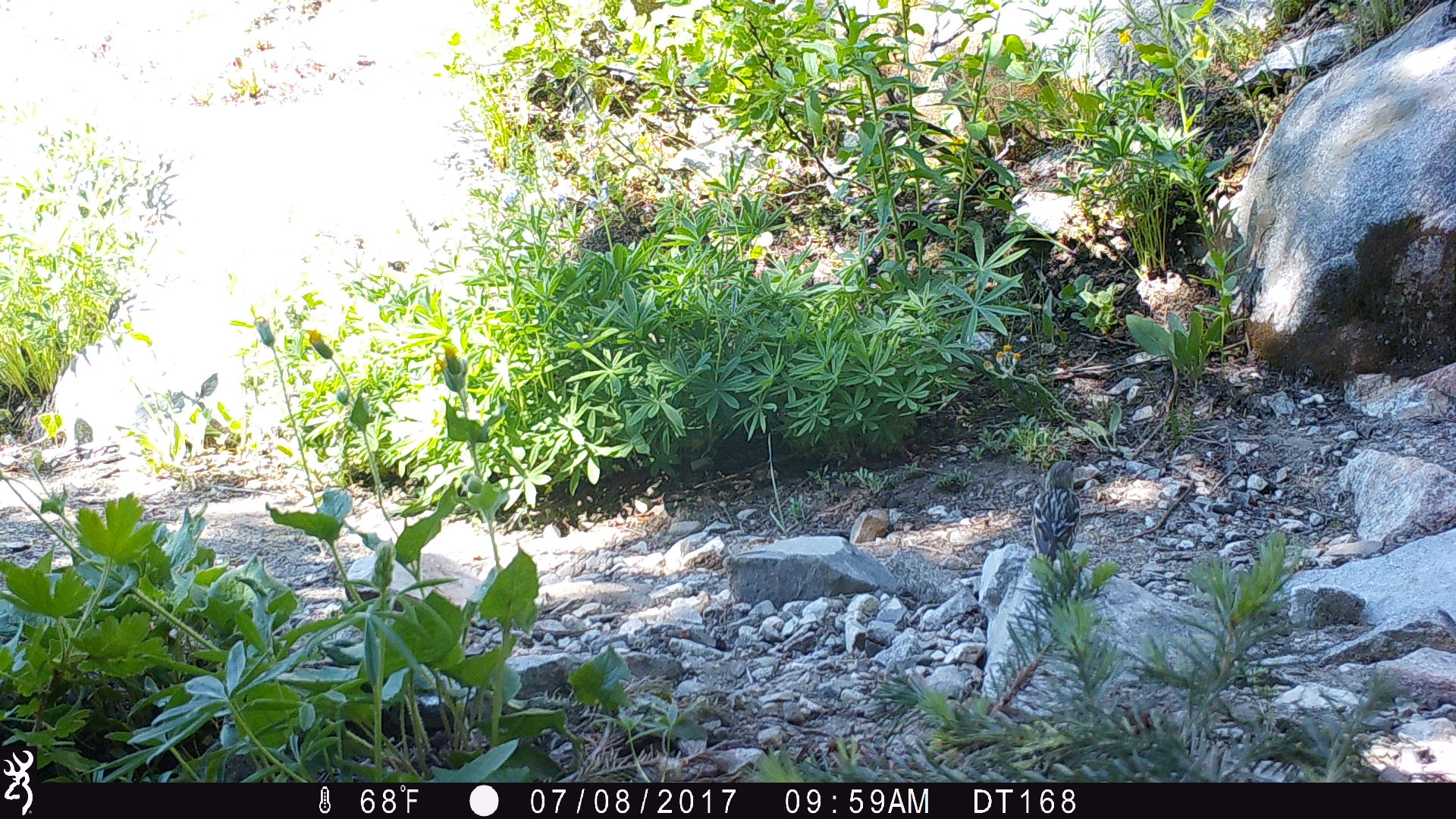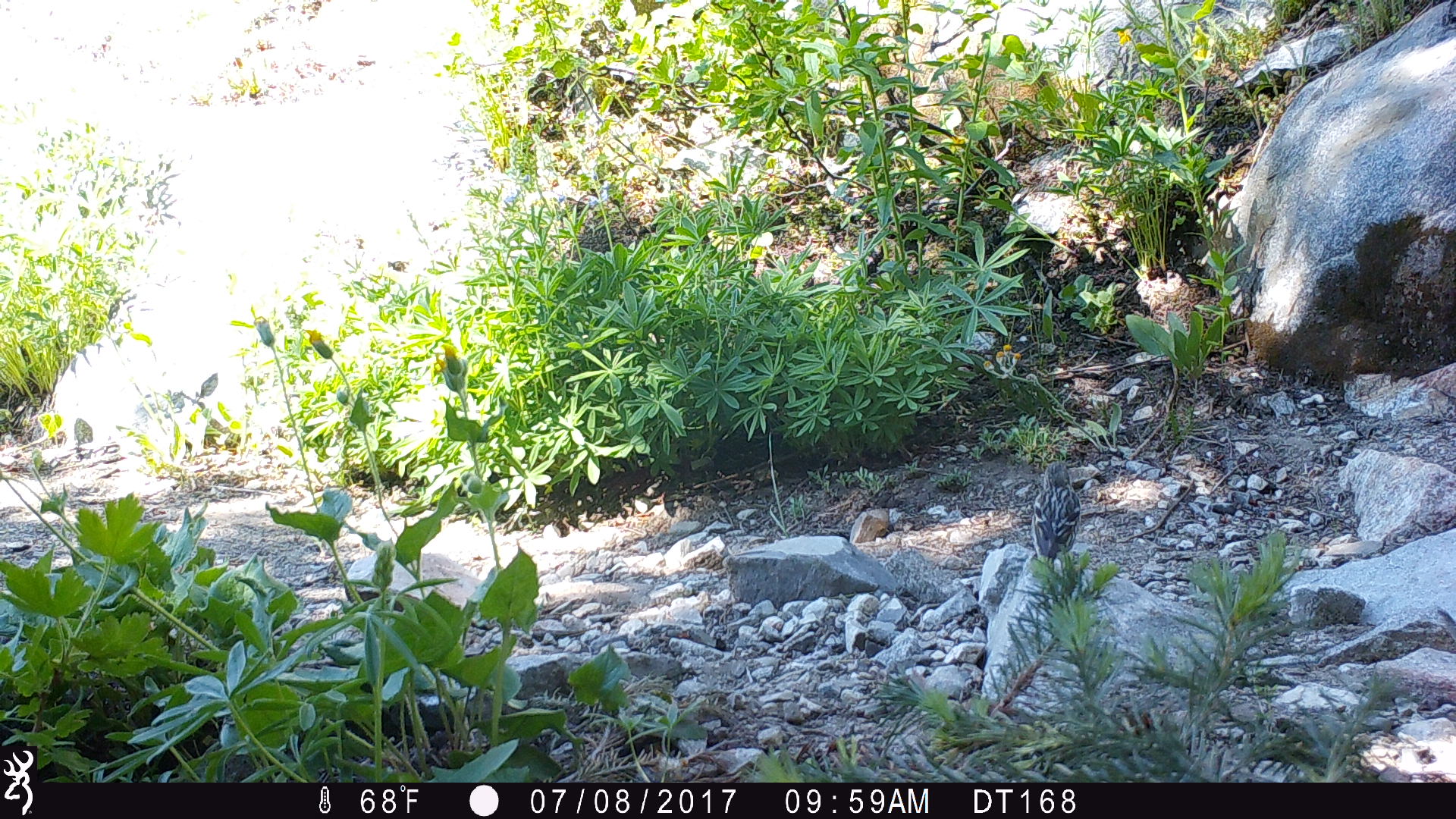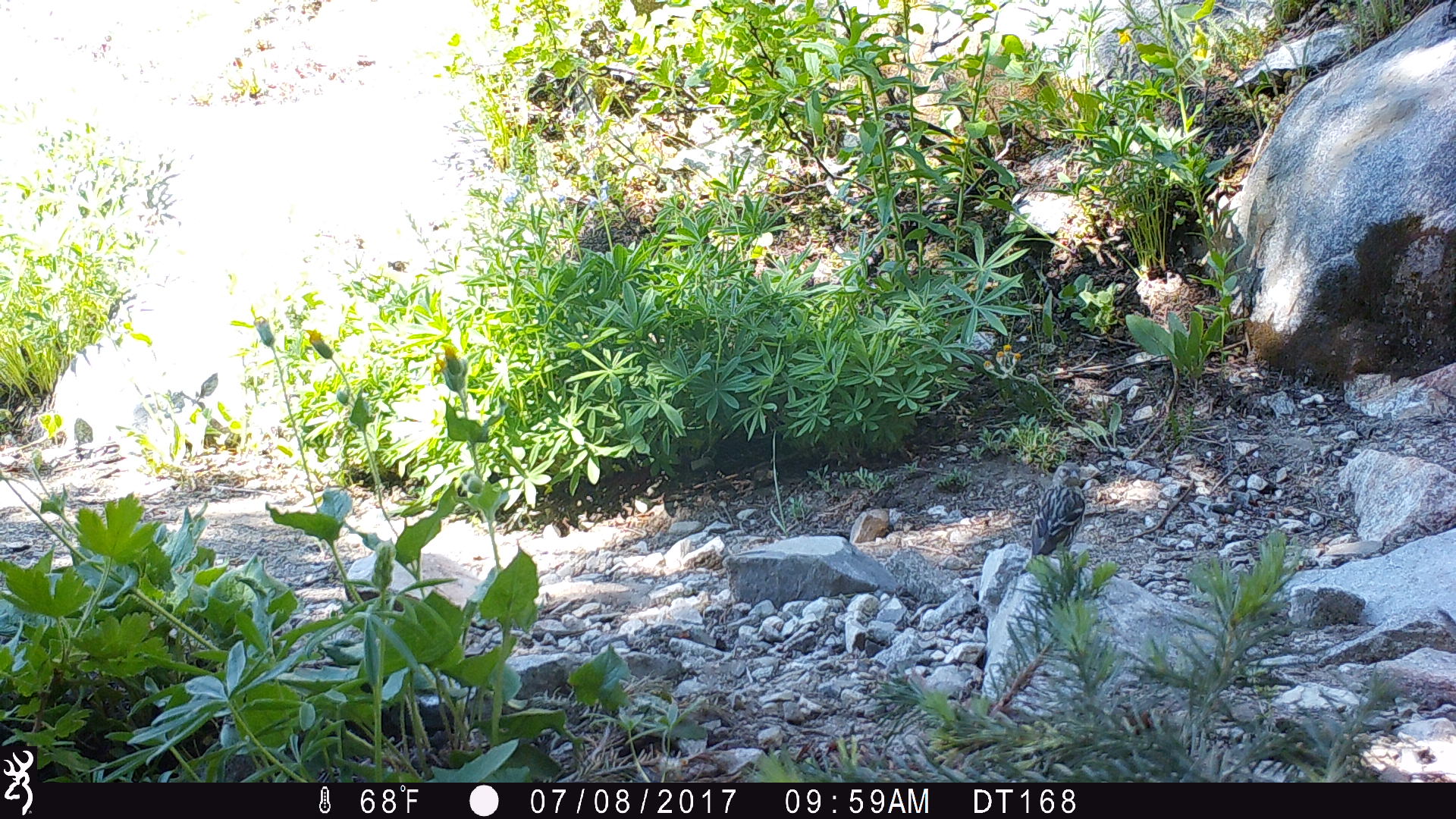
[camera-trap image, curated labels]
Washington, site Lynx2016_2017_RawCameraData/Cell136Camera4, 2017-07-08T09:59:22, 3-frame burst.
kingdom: Animalia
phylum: Chordata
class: Aves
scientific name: Aves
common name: birds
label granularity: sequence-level